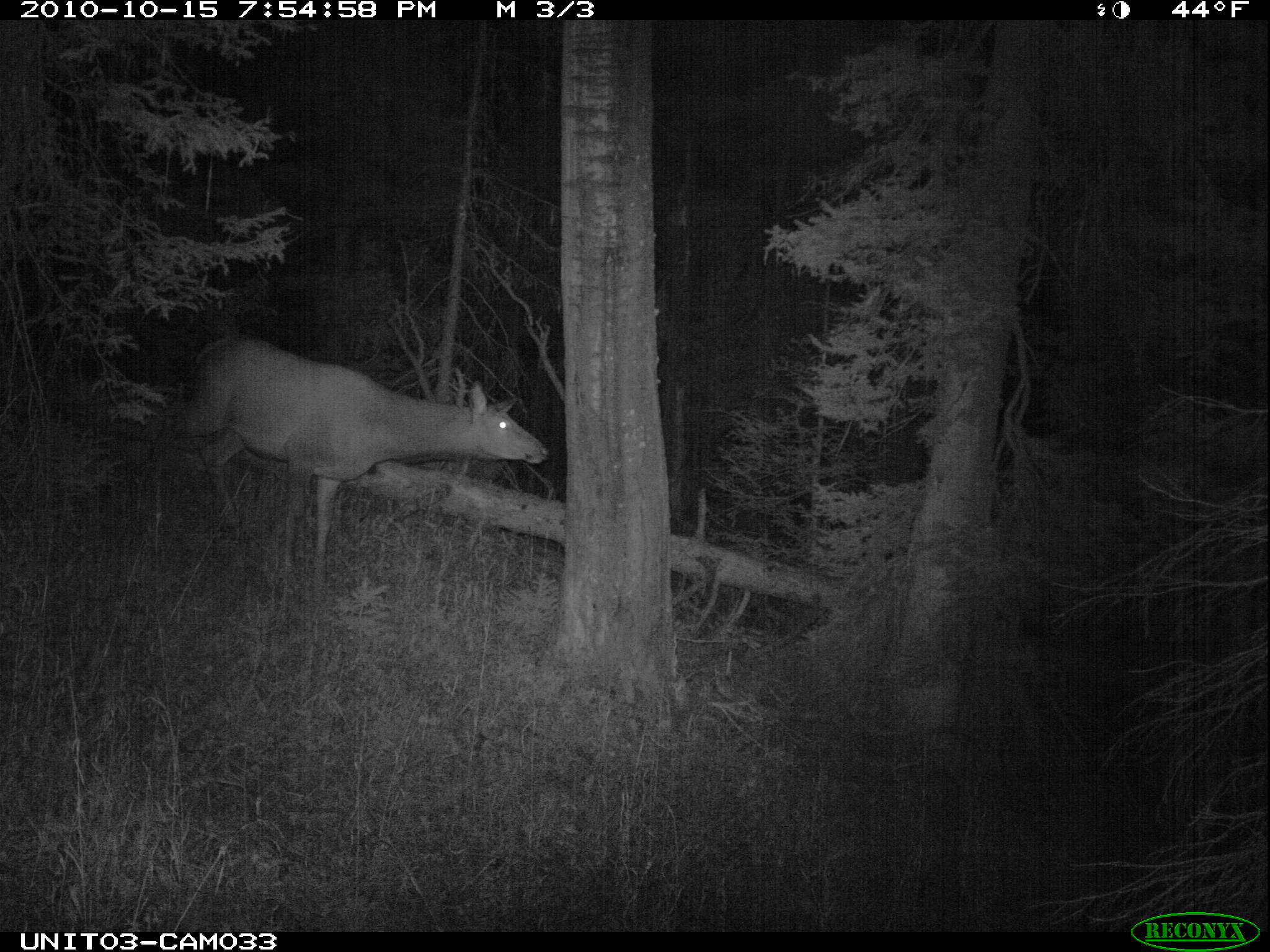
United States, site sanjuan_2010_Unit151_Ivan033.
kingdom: Animalia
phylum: Chordata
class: Mammalia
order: Artiodactyla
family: Cervidae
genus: Cervus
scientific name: Cervus elaphus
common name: red deer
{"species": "Cervus elaphus (red deer)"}